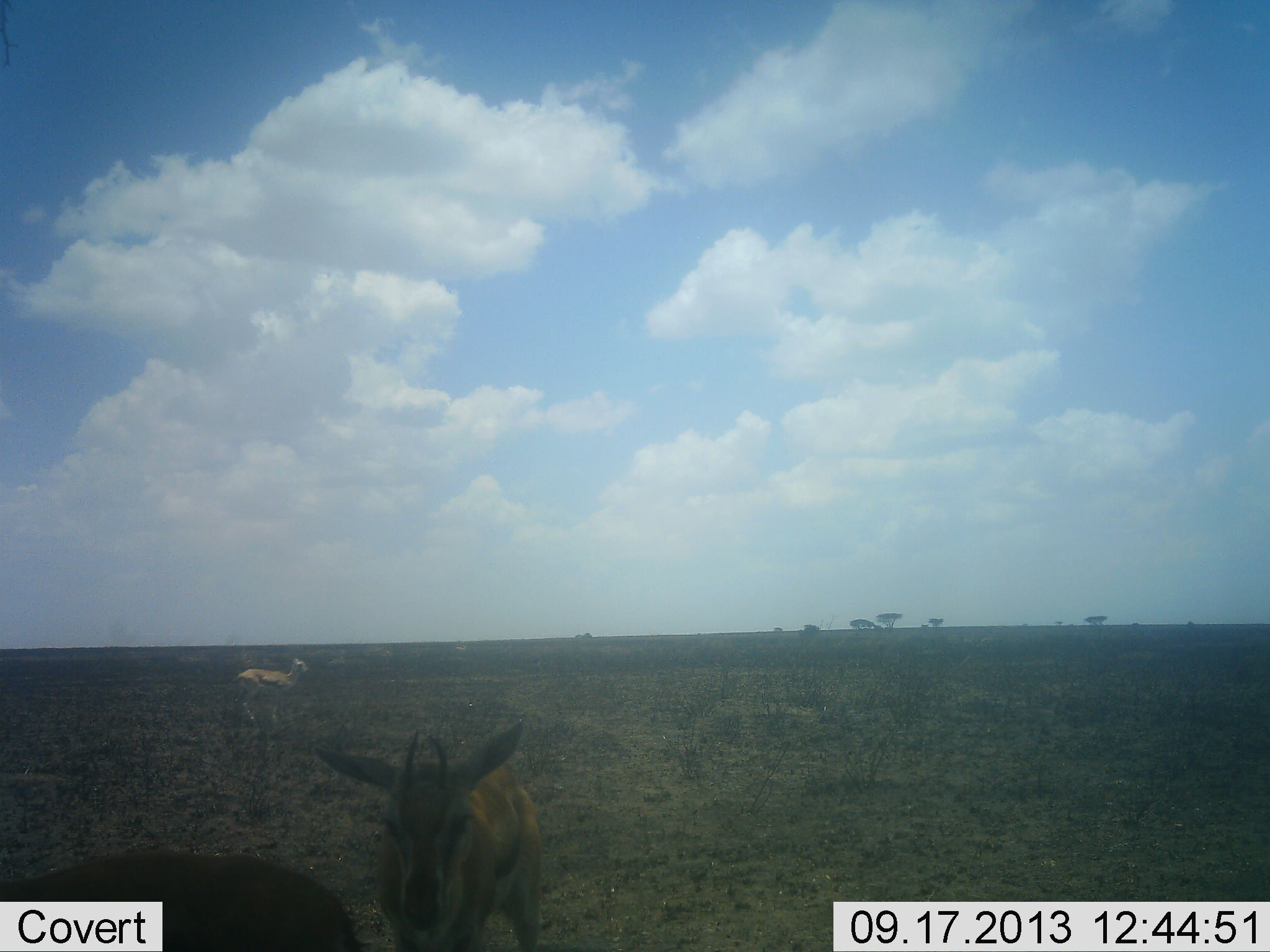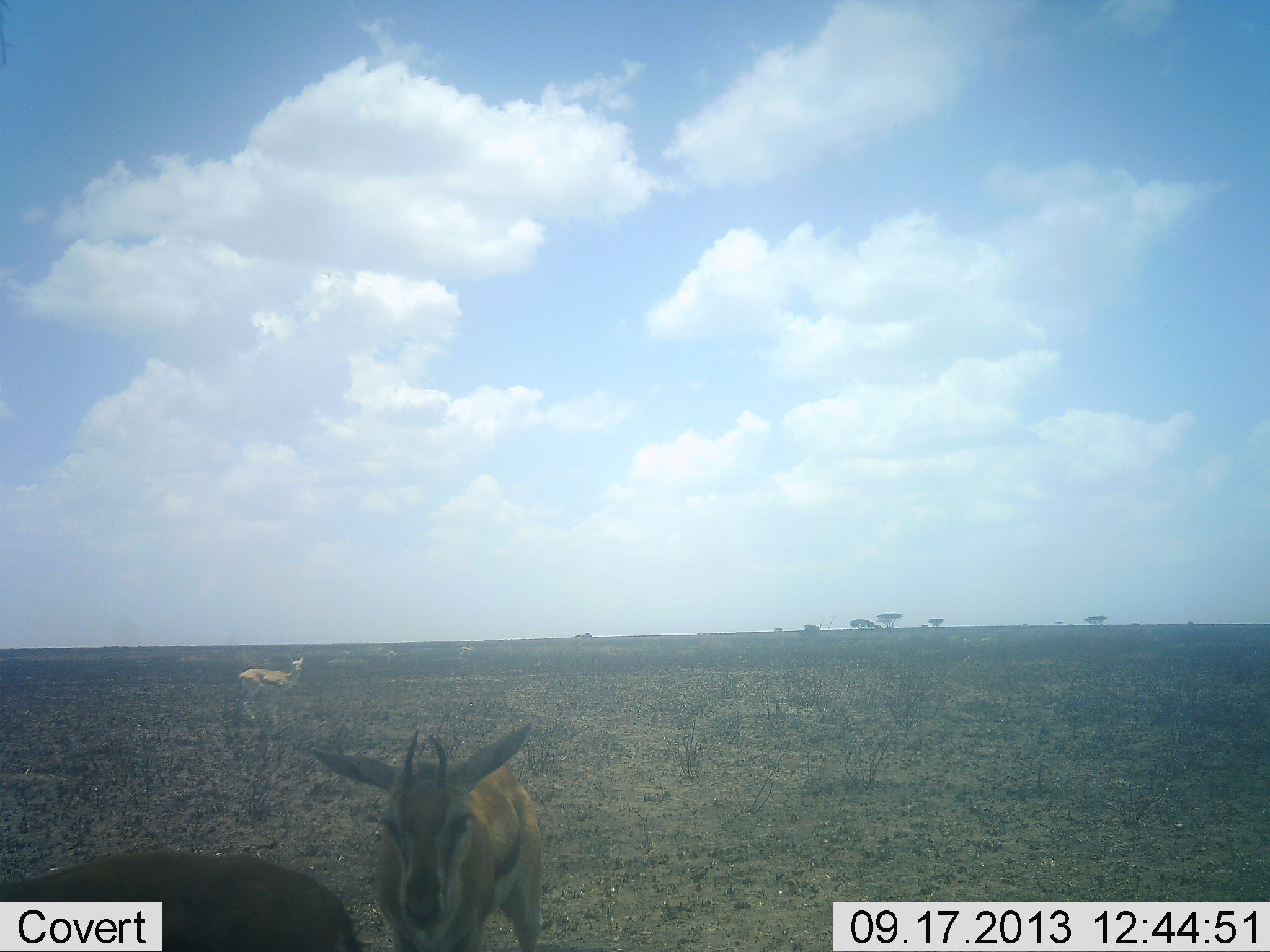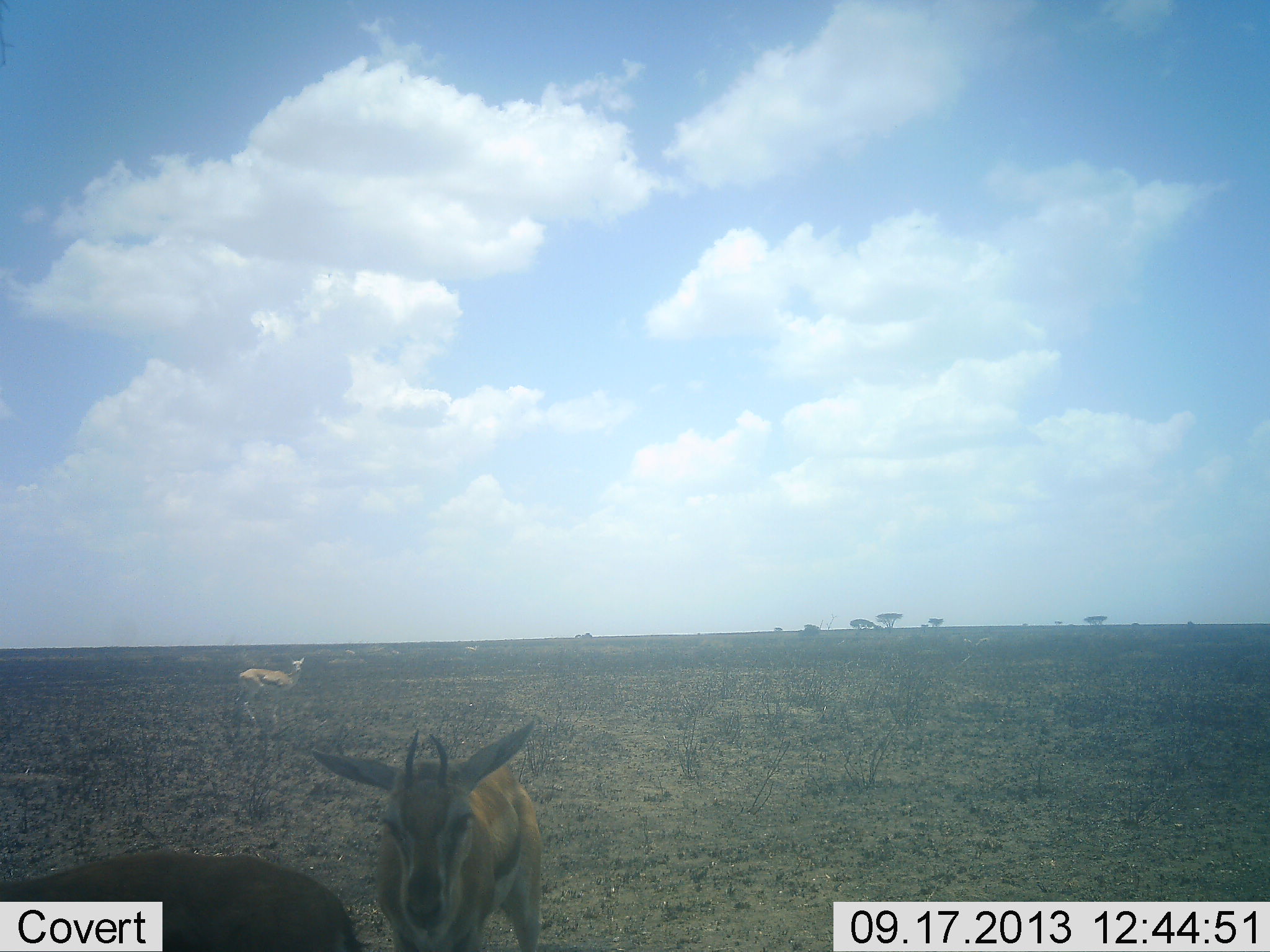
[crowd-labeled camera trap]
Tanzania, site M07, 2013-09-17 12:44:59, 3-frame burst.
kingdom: Animalia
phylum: Chordata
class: Mammalia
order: Artiodactyla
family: Bovidae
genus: Eudorcas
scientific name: Eudorcas thomsonii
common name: thomson's gazelle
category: gazellethomsons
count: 3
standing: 90%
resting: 0%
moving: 50%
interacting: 0%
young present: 0%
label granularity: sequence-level